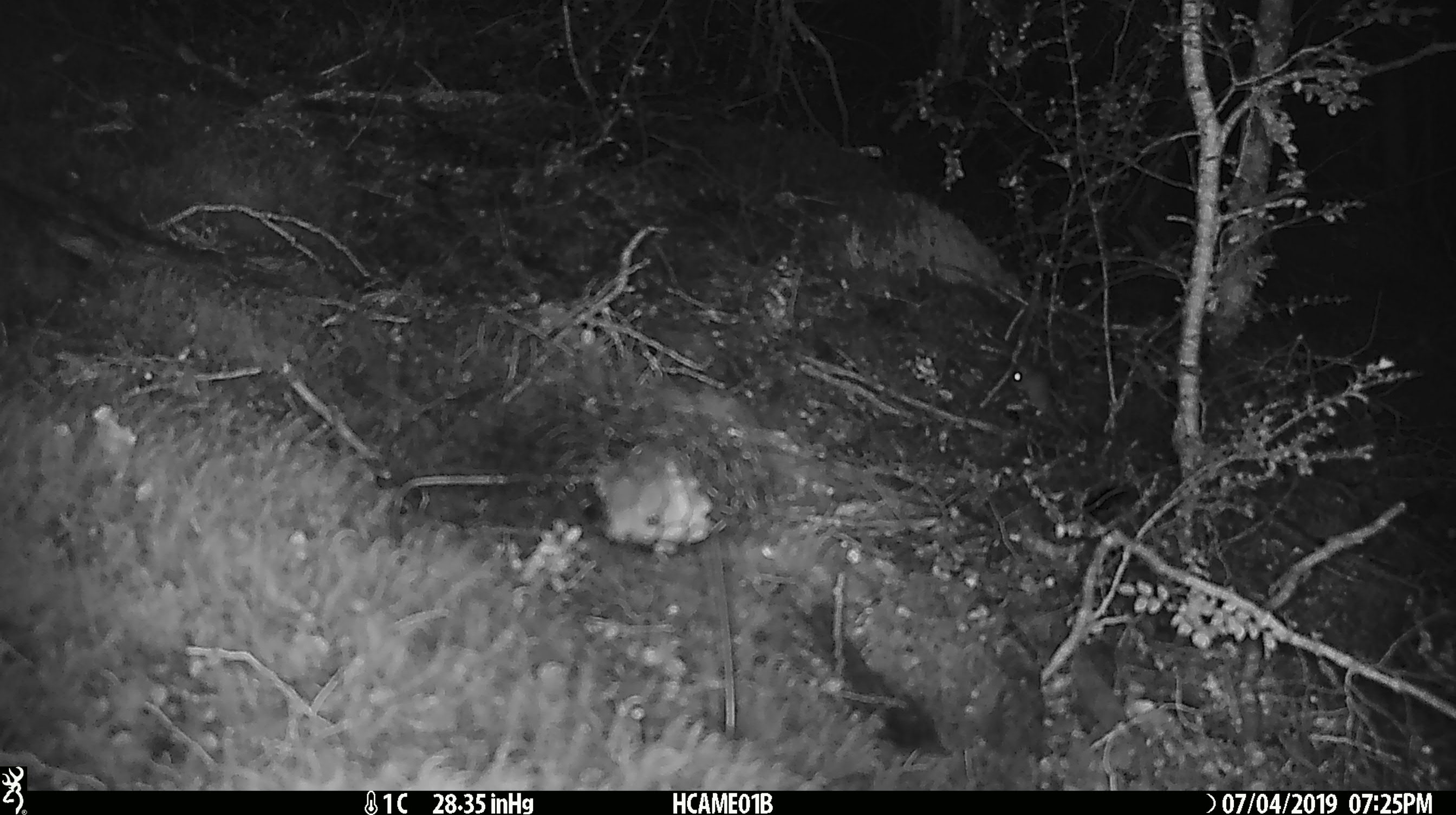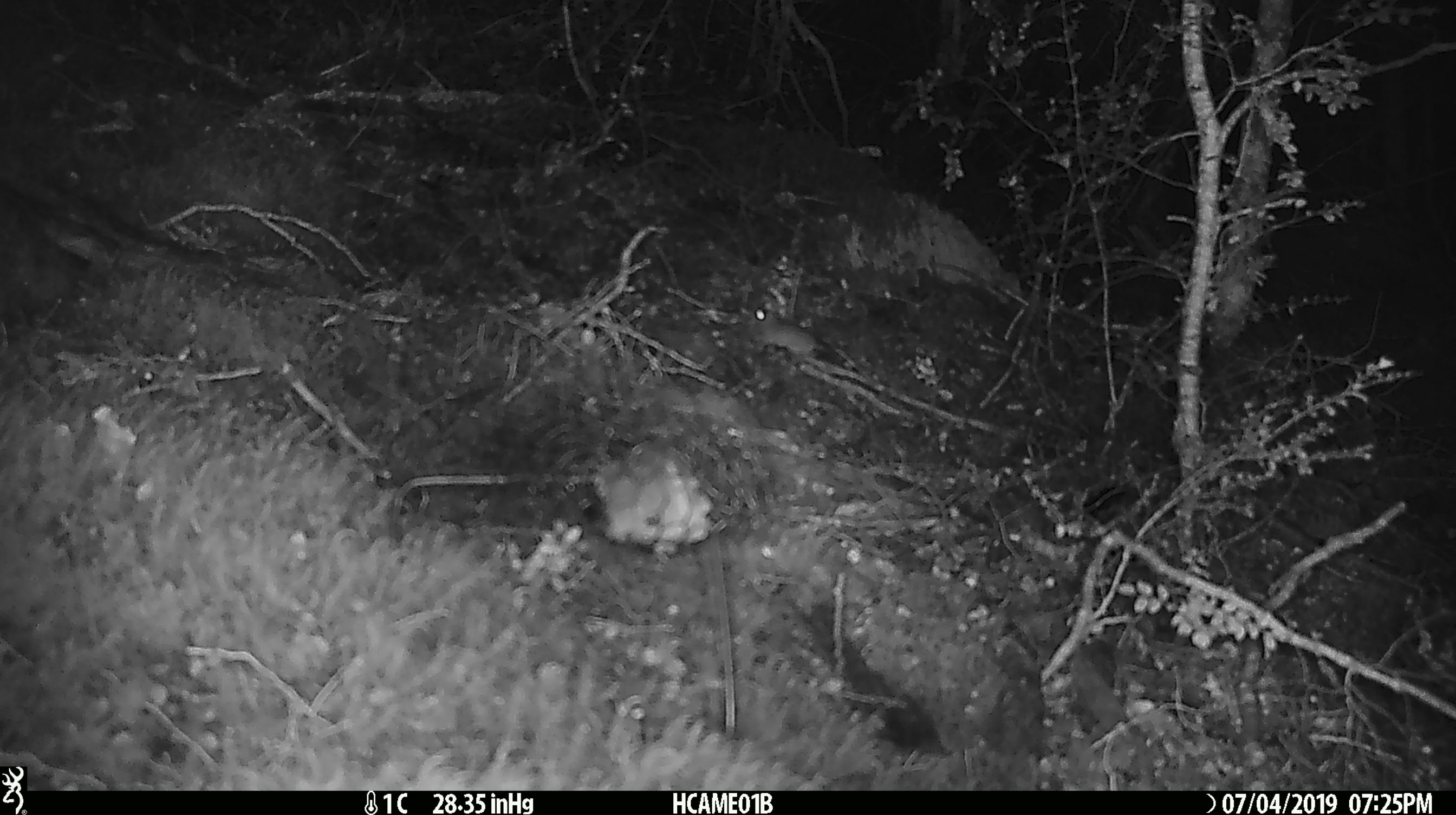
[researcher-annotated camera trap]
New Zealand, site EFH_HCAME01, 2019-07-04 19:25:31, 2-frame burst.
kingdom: Animalia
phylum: Chordata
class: Mammalia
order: Rodentia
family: Muridae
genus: Mus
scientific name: Mus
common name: mouse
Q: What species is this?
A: Mouse (Mus).